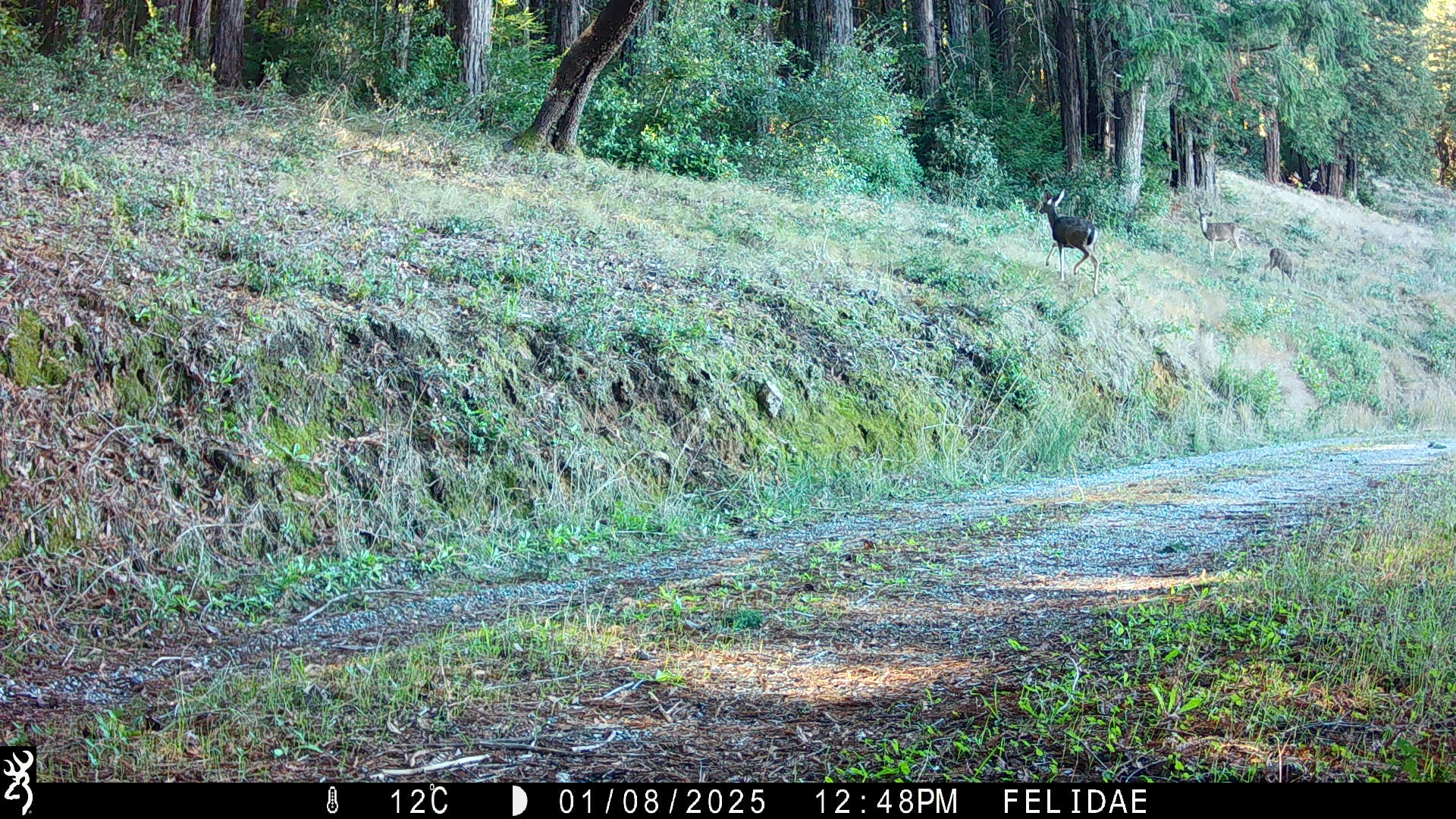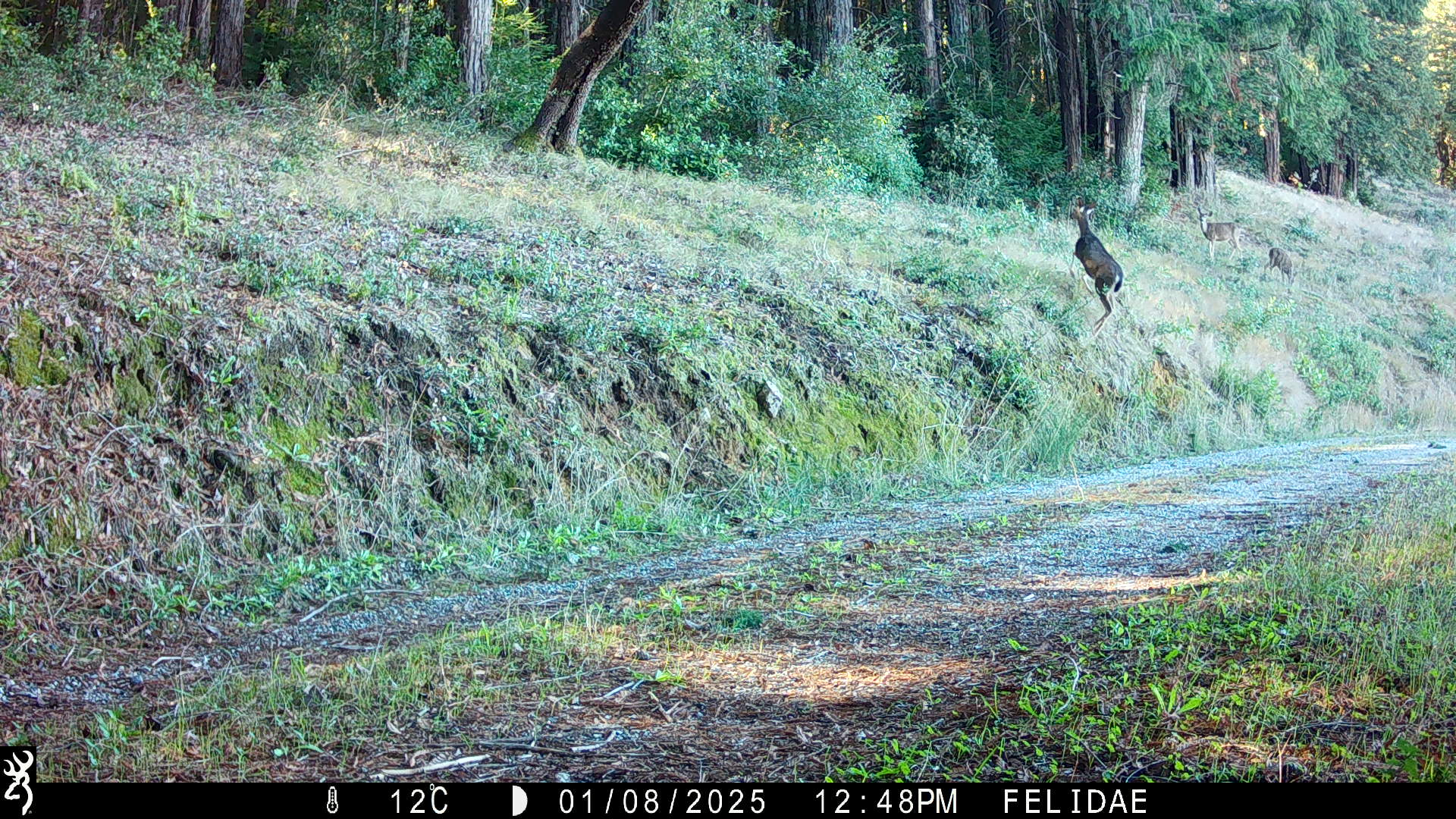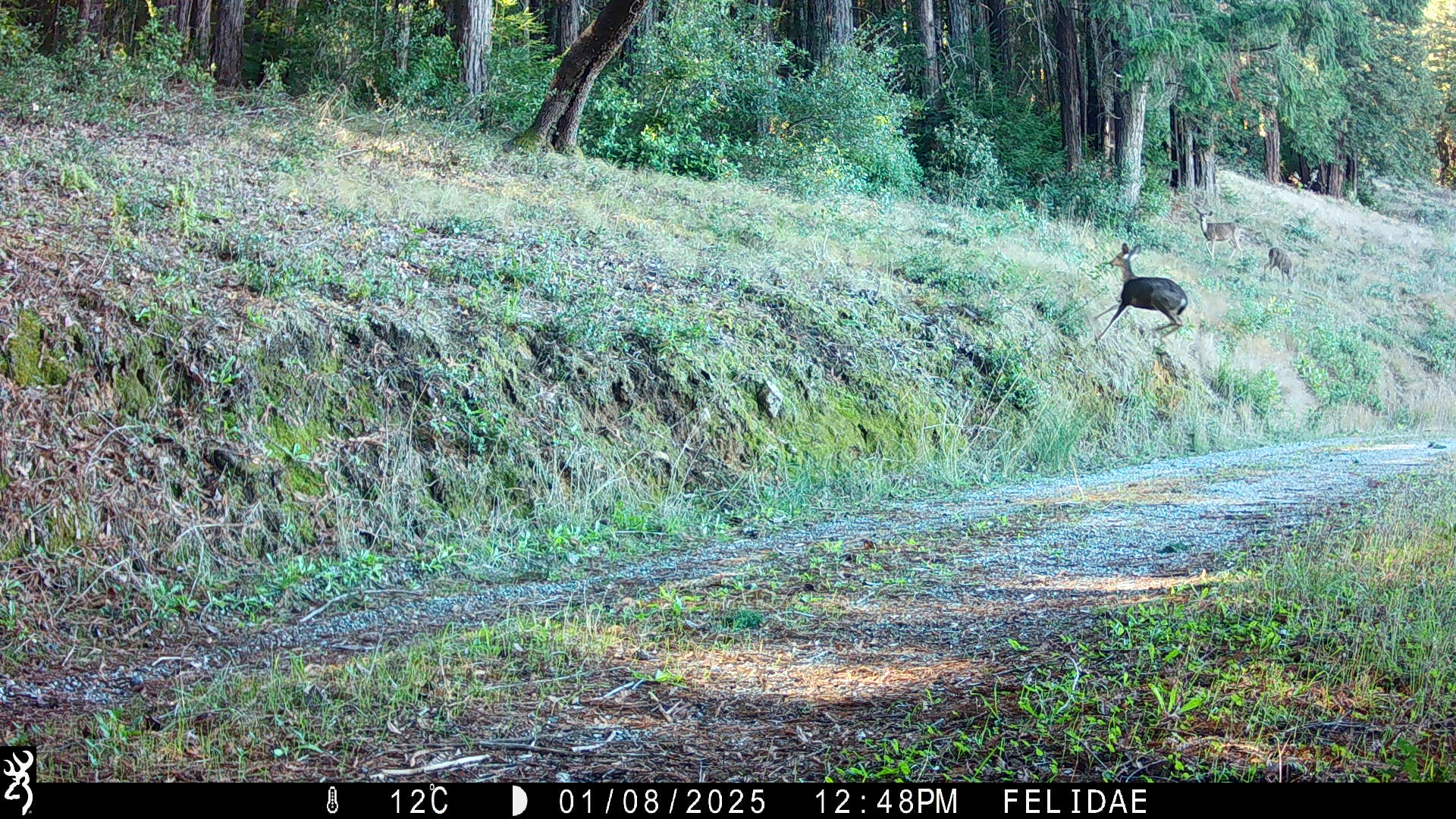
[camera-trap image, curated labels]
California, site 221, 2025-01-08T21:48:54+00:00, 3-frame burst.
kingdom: Animalia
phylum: Chordata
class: Mammalia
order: Artiodactyla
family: Cervidae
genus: Odocoileus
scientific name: Odocoileus hemionus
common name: mule deer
Mule deer (Odocoileus hemionus).